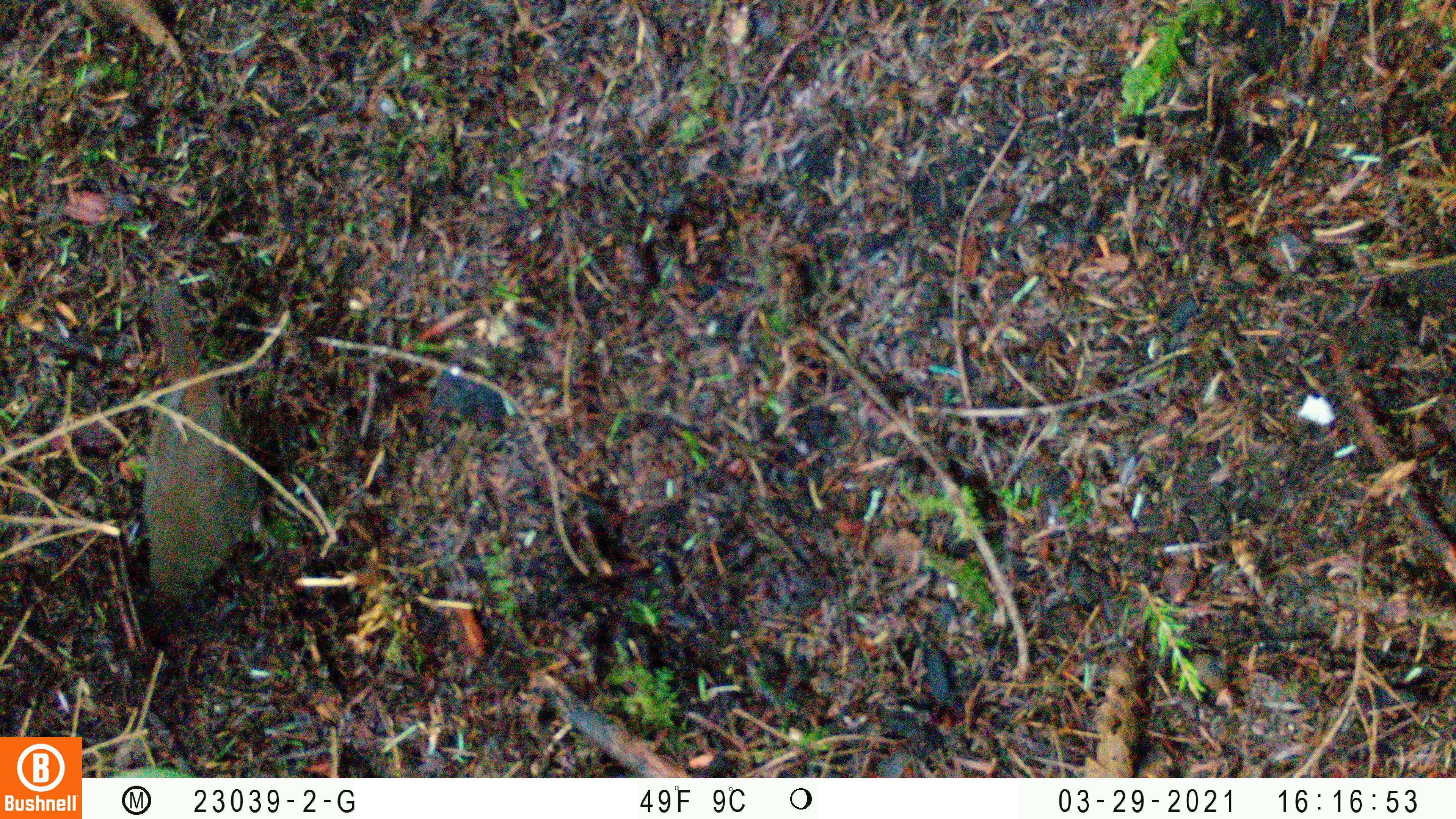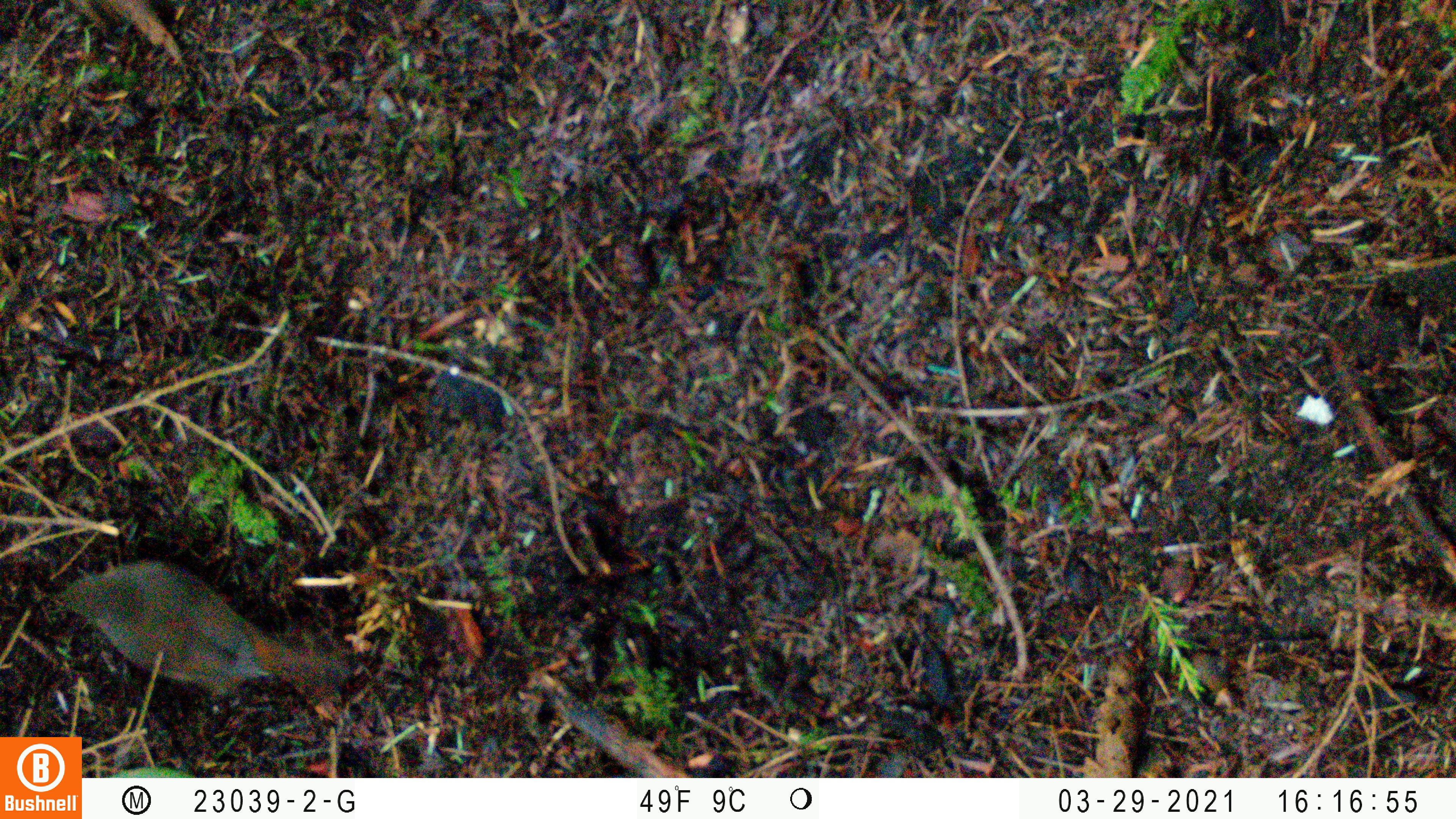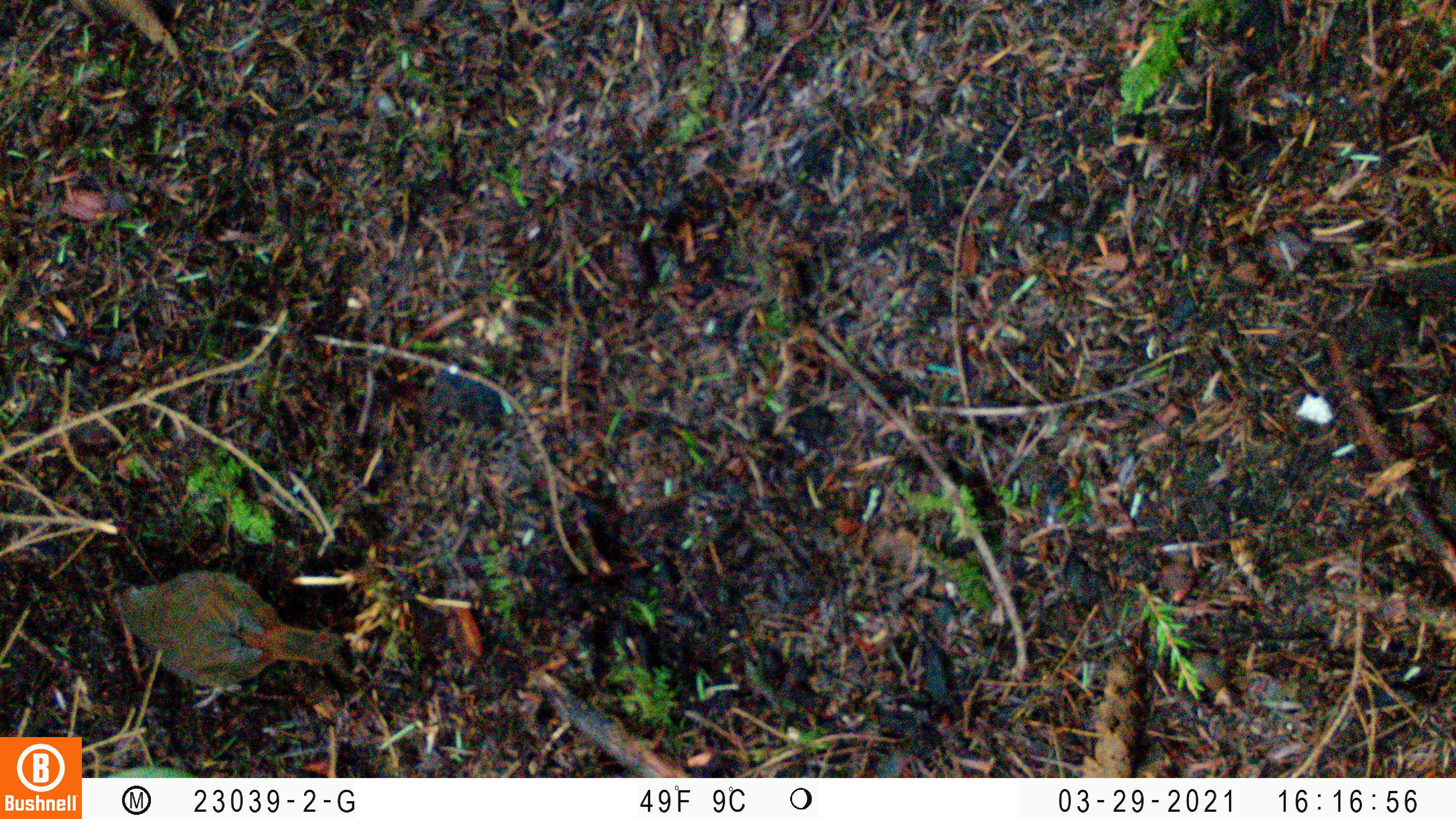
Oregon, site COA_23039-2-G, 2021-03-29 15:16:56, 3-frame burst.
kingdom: Animalia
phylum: Chordata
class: Aves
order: Passeriformes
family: Turdidae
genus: Catharus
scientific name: Catharus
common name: brown thrushes and nightingale-thrushes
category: catharus species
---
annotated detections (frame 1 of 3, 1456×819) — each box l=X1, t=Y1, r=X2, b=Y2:
catharus species: l=99, t=265, r=303, b=660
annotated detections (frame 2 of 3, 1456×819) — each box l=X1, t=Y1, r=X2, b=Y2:
catharus species: l=21, t=548, r=383, b=726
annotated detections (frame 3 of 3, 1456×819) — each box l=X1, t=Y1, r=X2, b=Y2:
catharus species: l=92, t=565, r=373, b=730